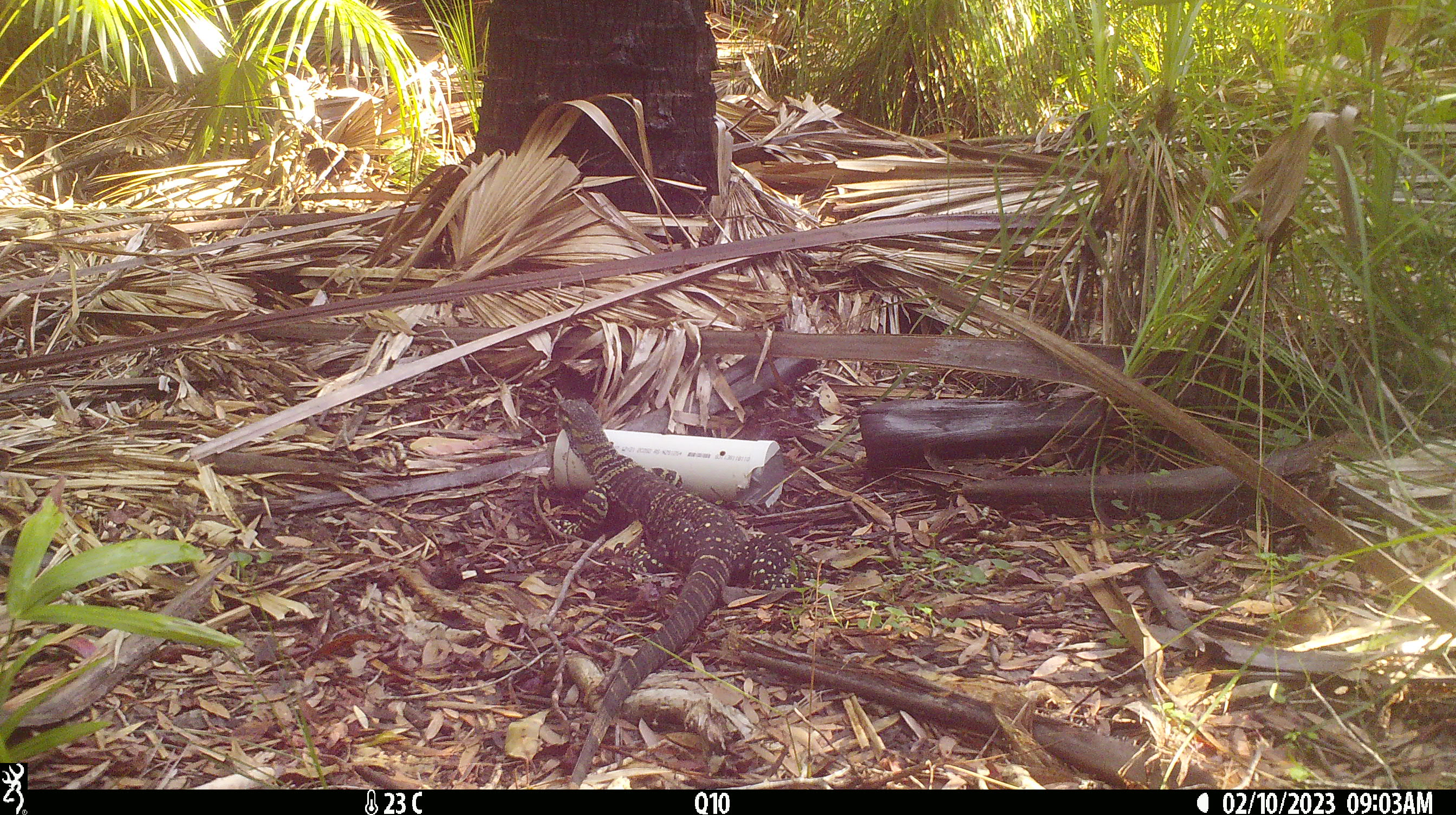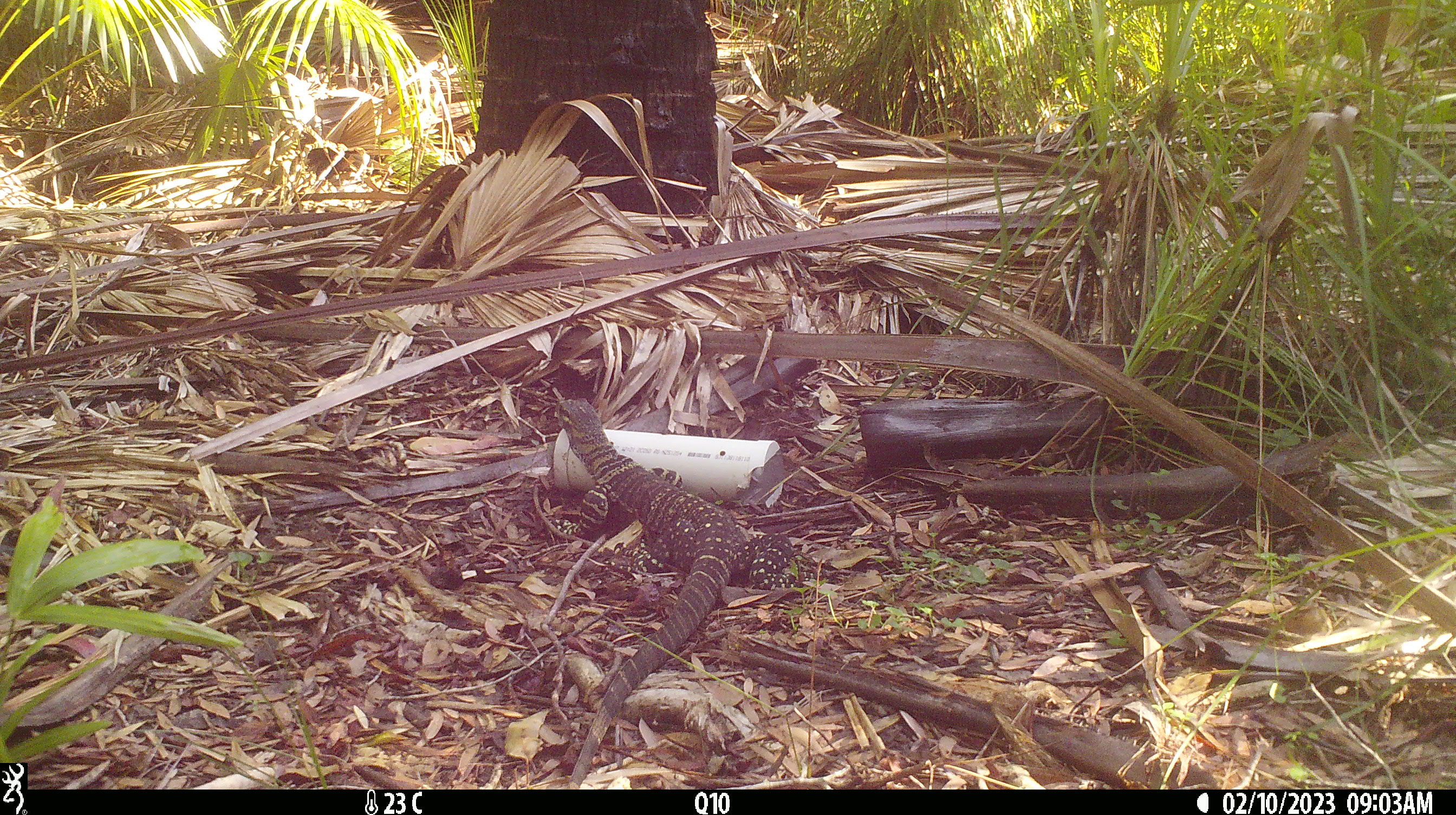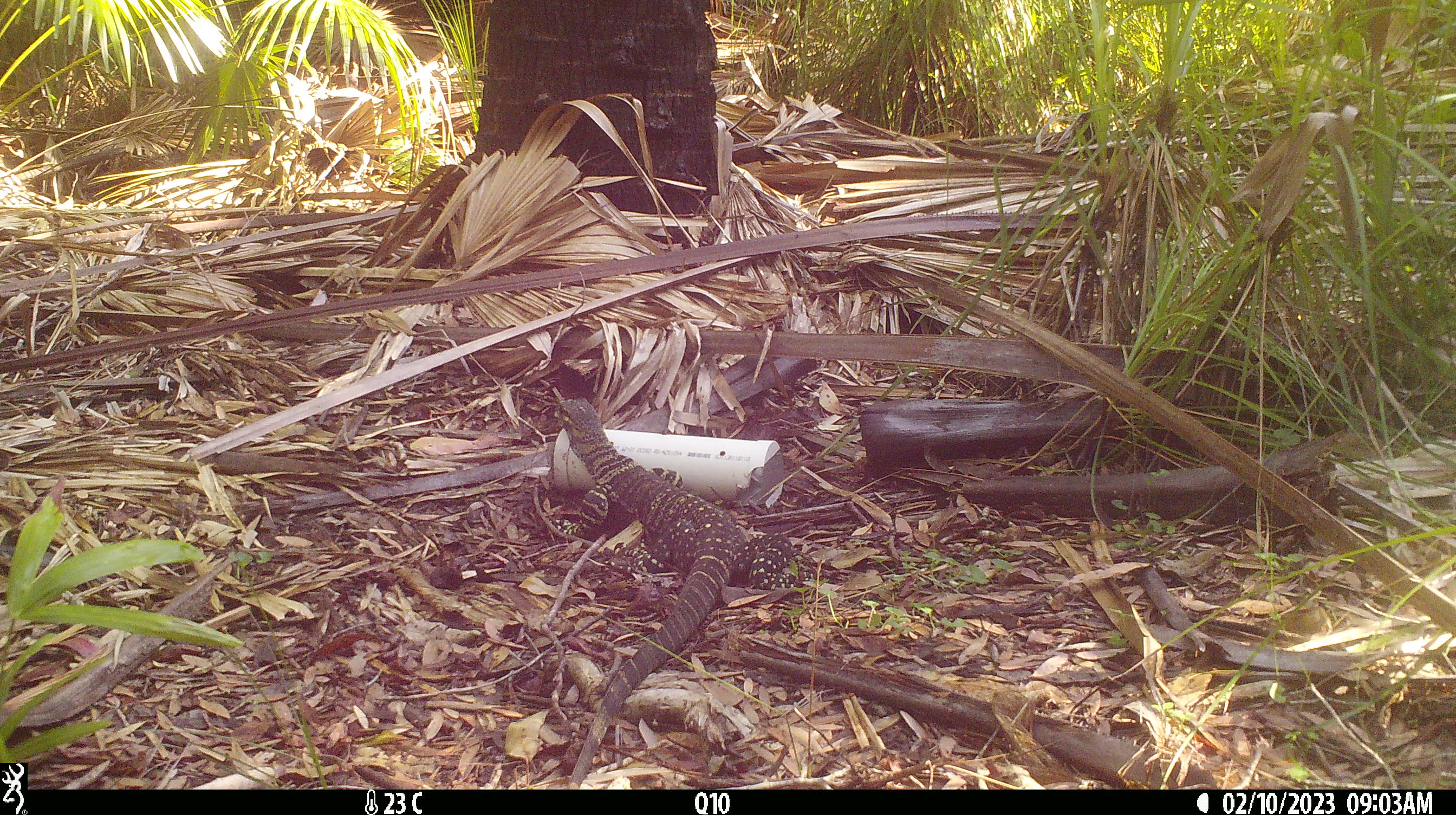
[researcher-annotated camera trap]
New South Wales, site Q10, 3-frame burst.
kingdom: Animalia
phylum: Chordata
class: Reptilia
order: Squamata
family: Varanidae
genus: Varanus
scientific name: Varanus varius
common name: lace monitor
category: goanna